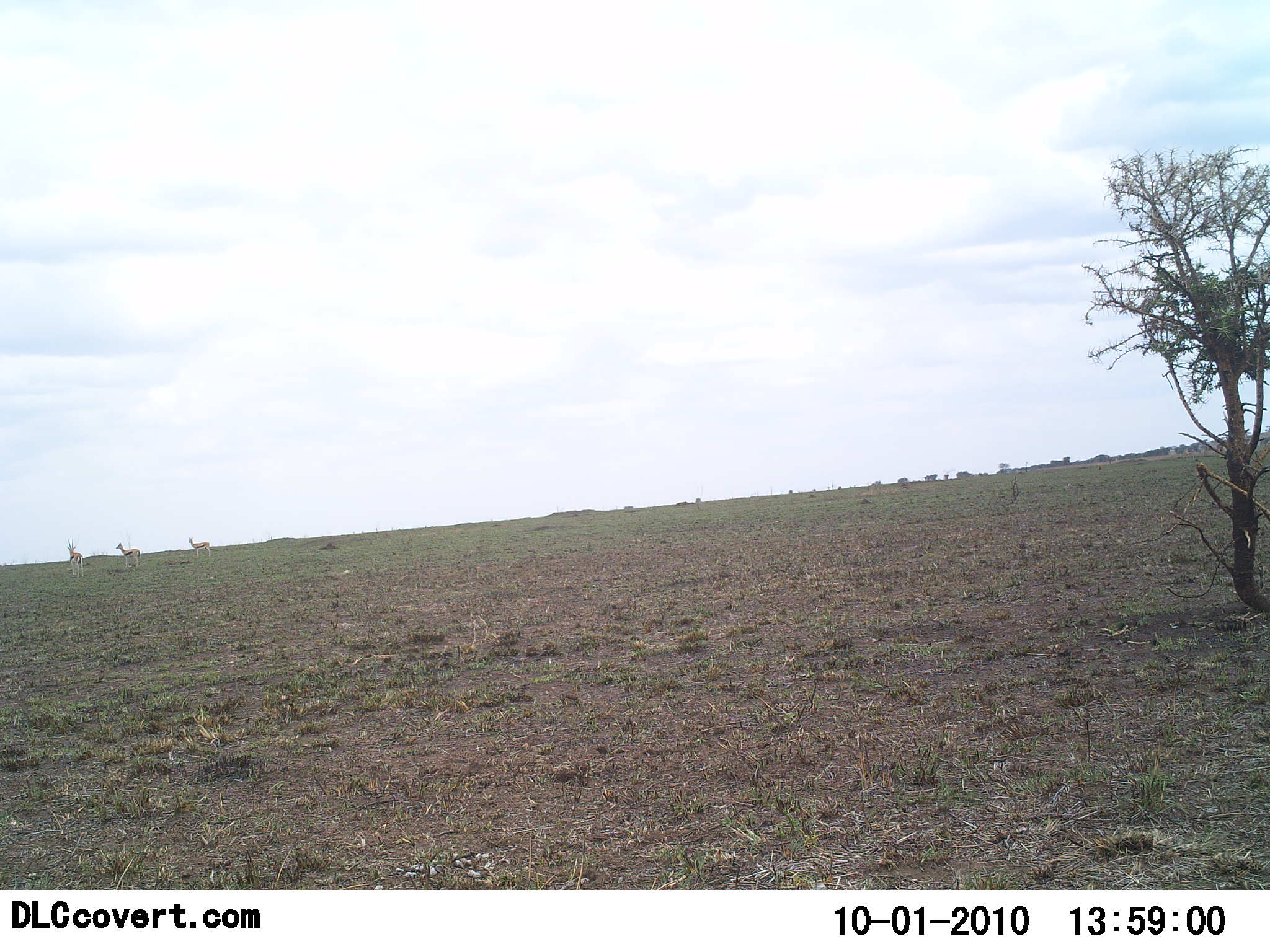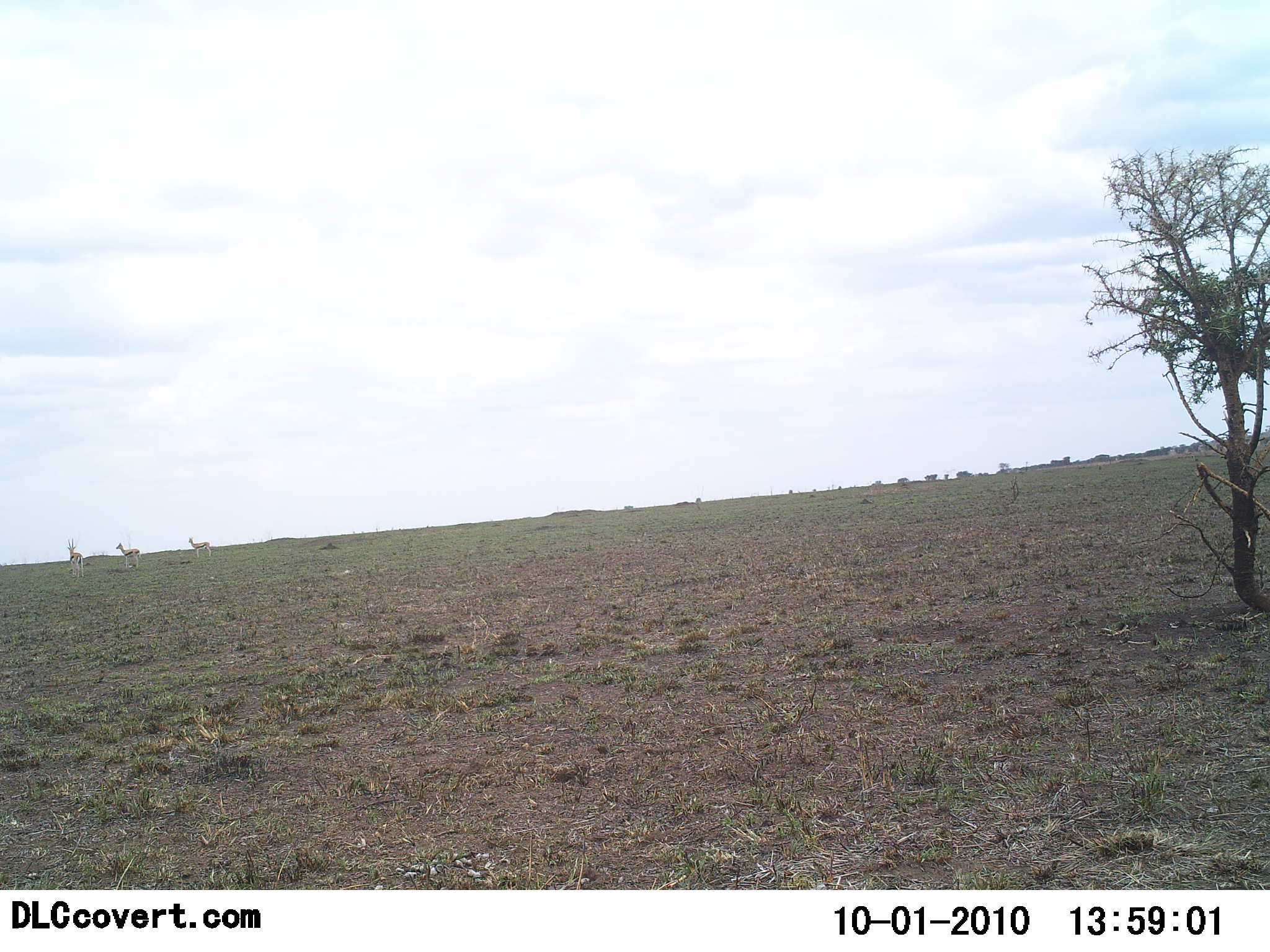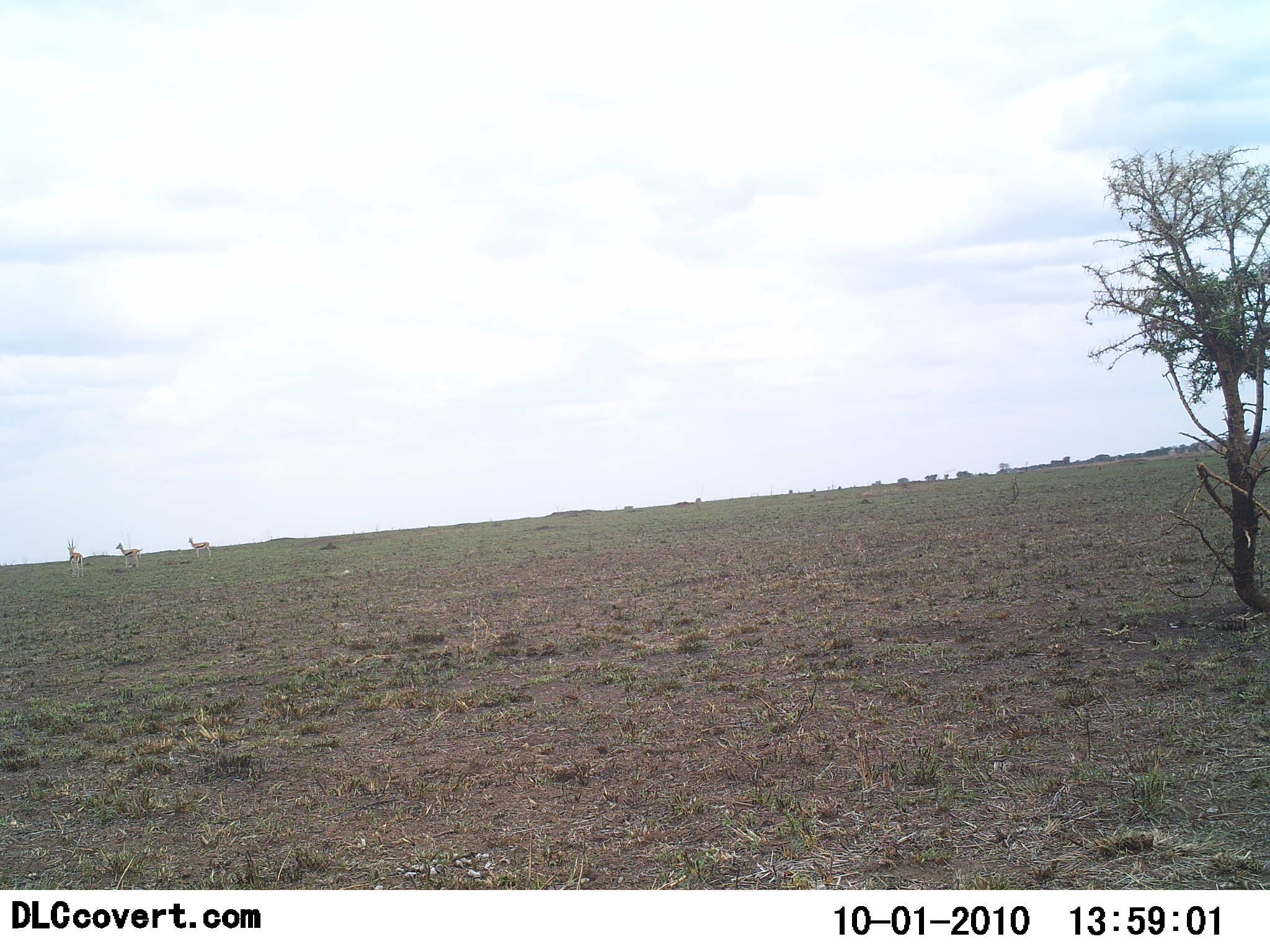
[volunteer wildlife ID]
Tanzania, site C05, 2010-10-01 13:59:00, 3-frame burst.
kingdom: Animalia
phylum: Chordata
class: Mammalia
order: Artiodactyla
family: Bovidae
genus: Eudorcas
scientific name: Eudorcas thomsonii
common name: thomson's gazelle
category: gazellethomsons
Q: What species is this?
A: Gazellethomsons (thomson's gazelle) (Eudorcas thomsonii).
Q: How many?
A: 3.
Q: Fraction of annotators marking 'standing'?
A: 77%.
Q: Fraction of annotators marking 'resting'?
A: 0%.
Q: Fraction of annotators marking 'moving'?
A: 23%.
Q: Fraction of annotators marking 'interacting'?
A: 0%.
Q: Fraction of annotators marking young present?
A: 0%.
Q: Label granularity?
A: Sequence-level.